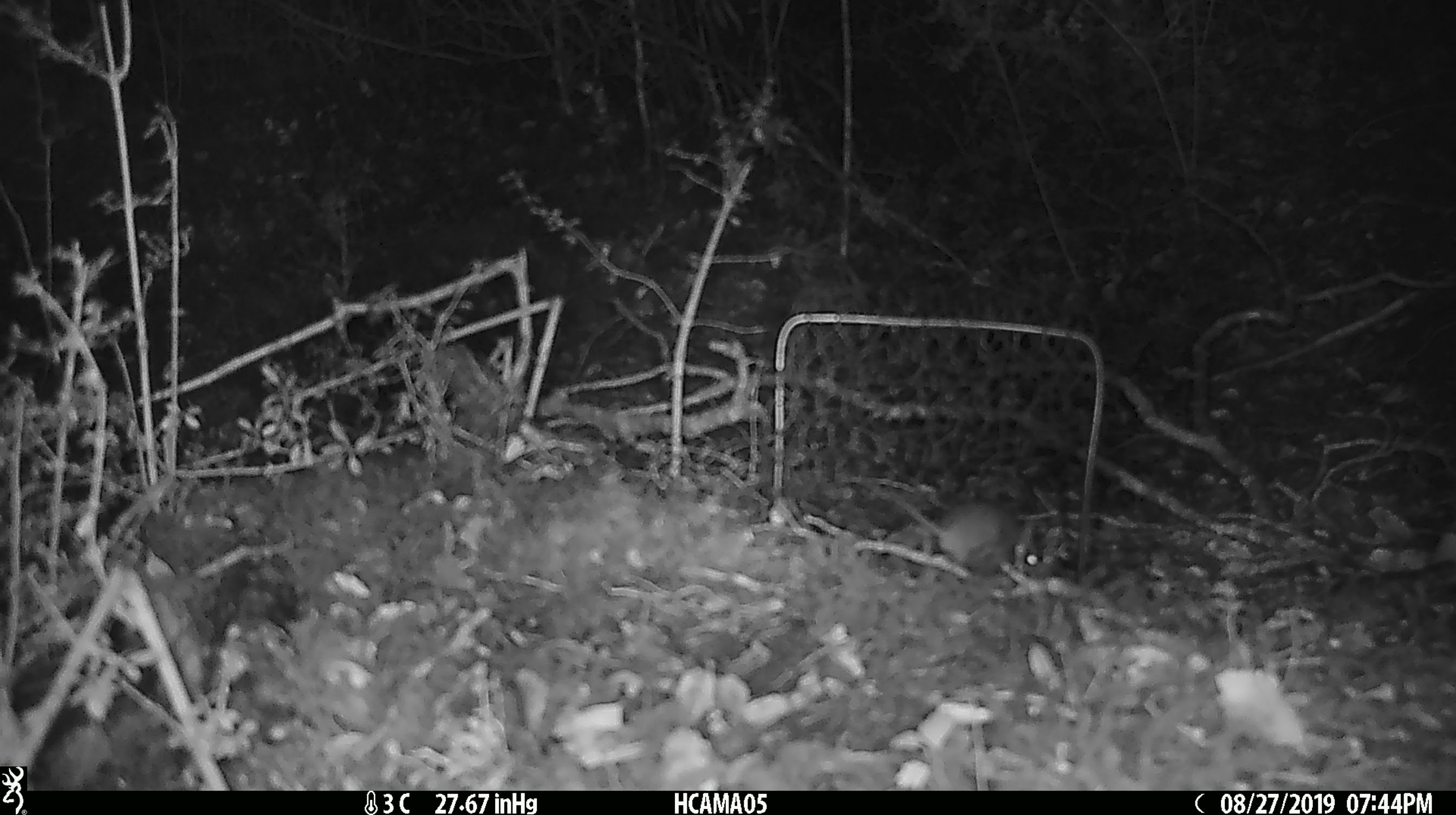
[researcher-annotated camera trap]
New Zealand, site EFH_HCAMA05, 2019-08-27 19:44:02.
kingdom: Animalia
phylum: Chordata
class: Mammalia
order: Rodentia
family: Muridae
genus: Mus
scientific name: Mus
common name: mouse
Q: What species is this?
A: Mouse (Mus).